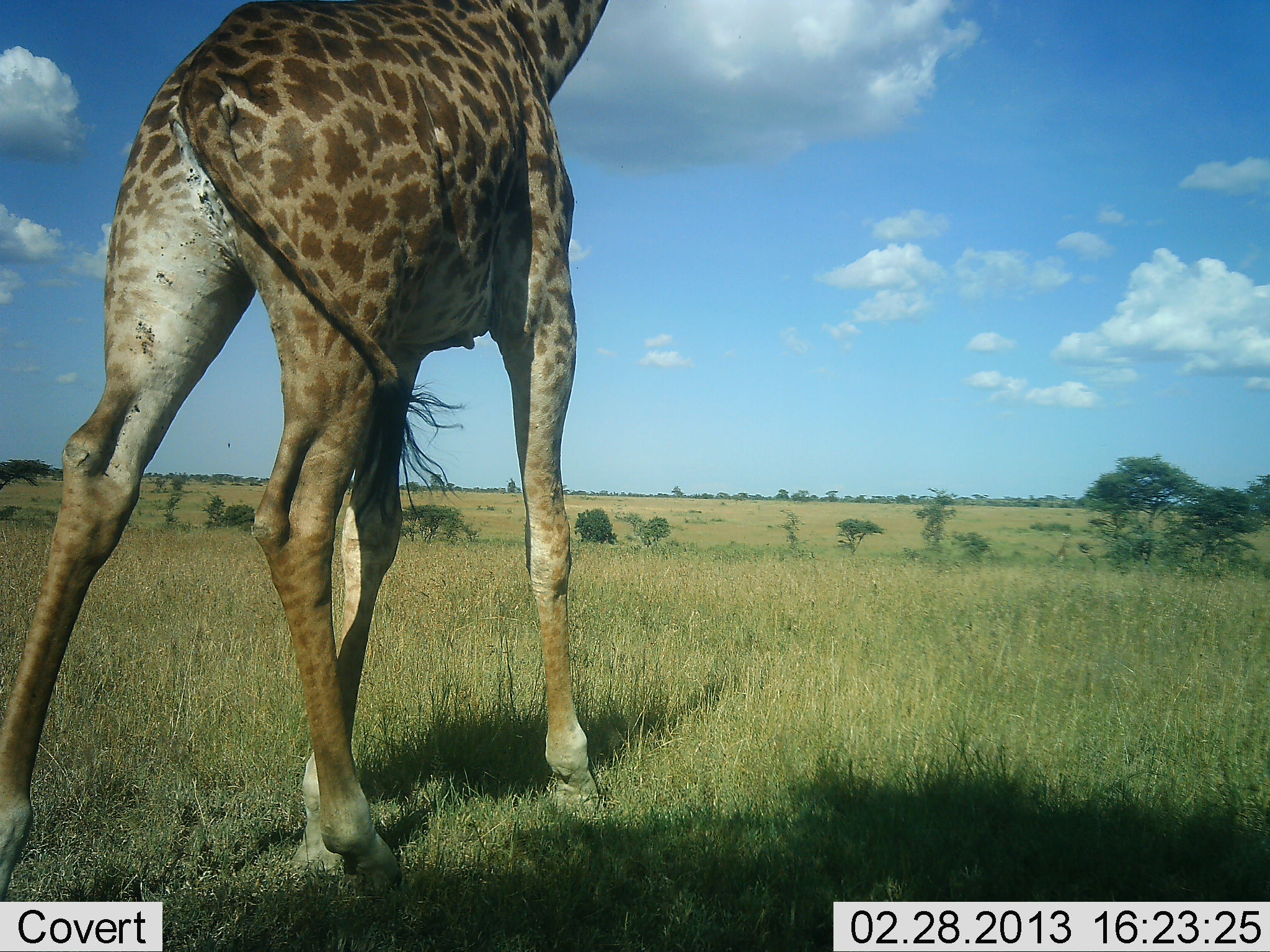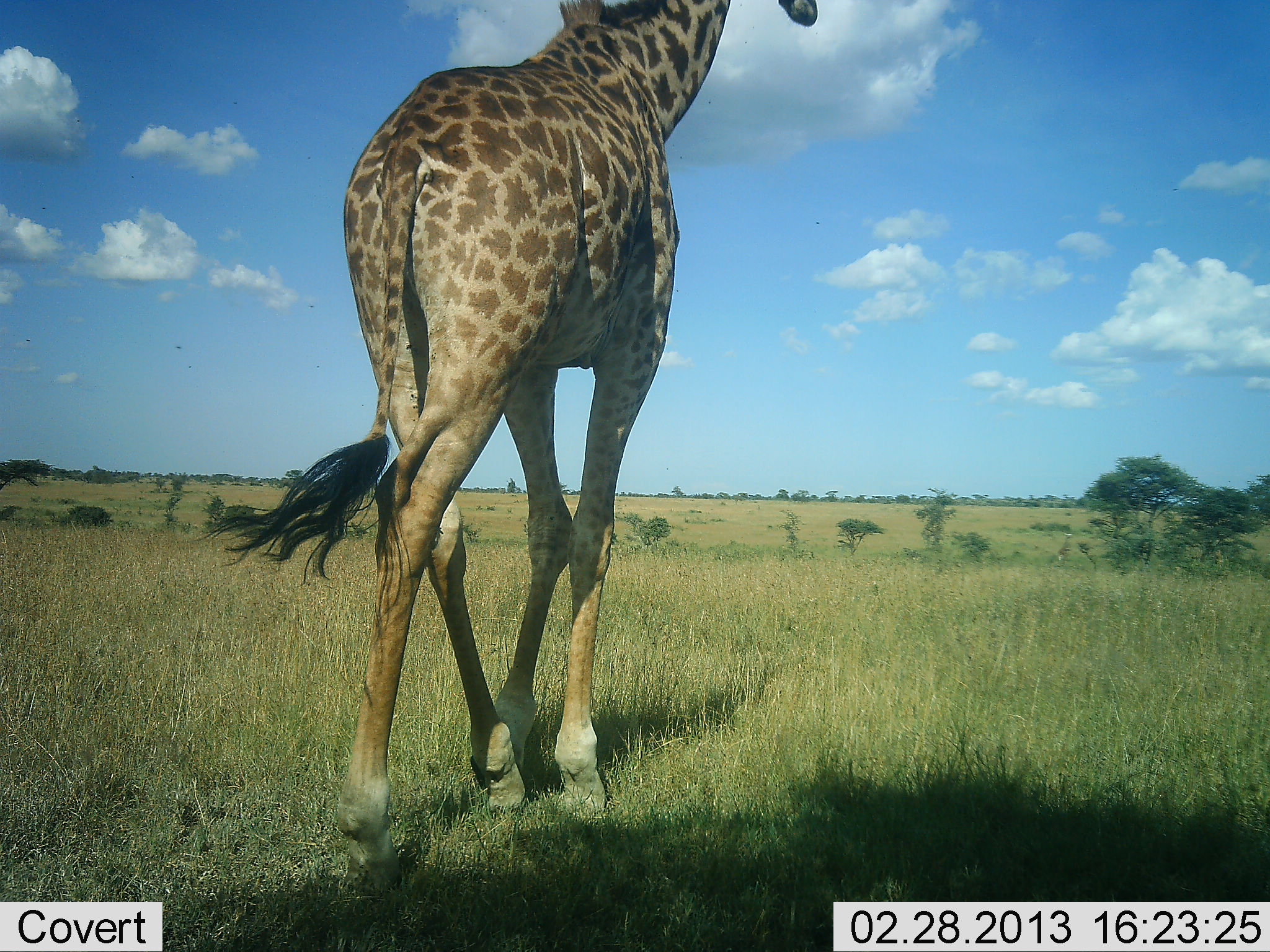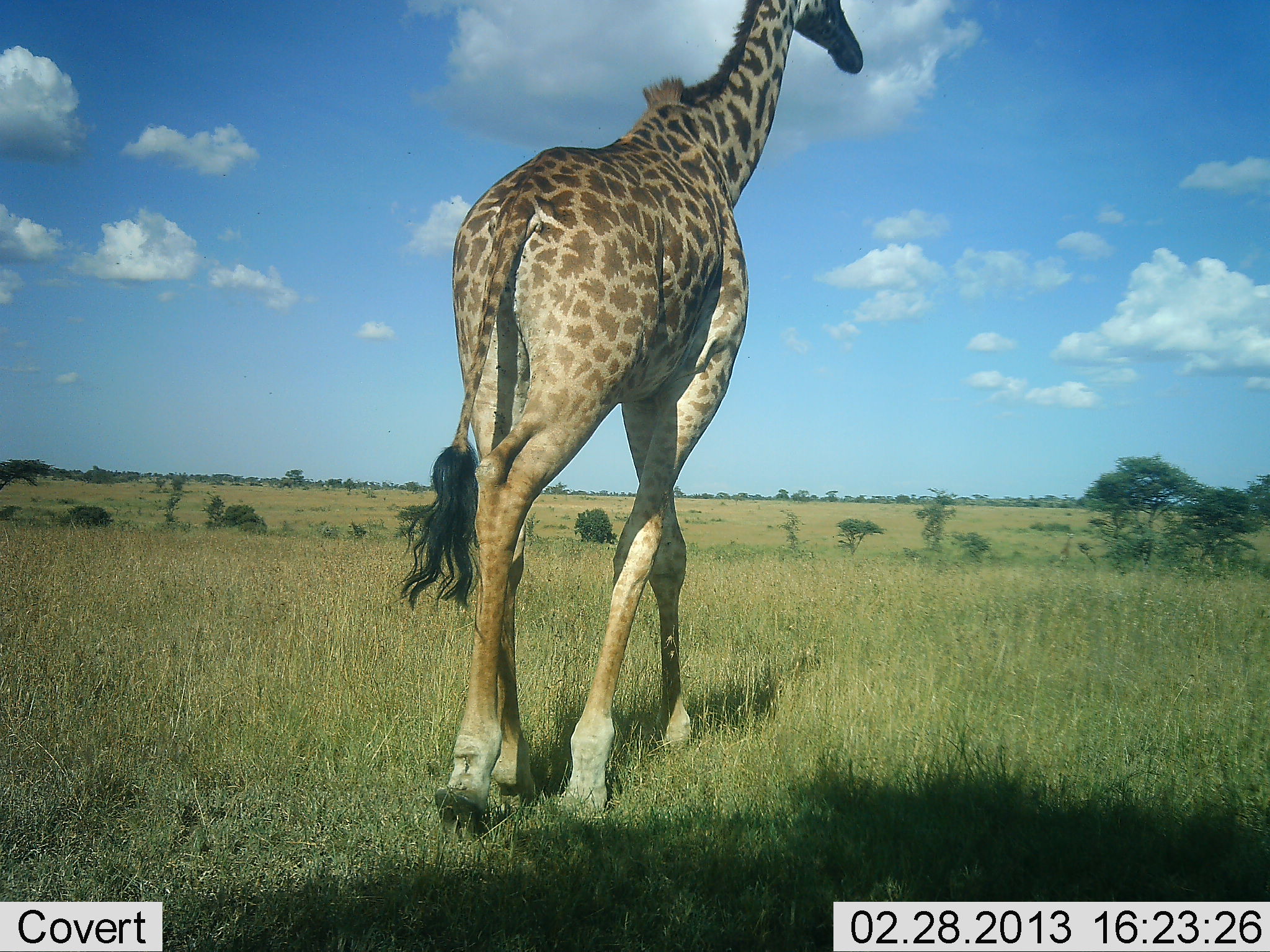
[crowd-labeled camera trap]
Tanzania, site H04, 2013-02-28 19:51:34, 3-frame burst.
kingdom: Animalia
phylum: Chordata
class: Mammalia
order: Artiodactyla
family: Giraffidae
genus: Giraffa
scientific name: Giraffa camelopardalis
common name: giraffe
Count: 1.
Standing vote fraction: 5%.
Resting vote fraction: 0%.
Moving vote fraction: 100%.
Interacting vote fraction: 0%.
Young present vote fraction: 3%.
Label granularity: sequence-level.